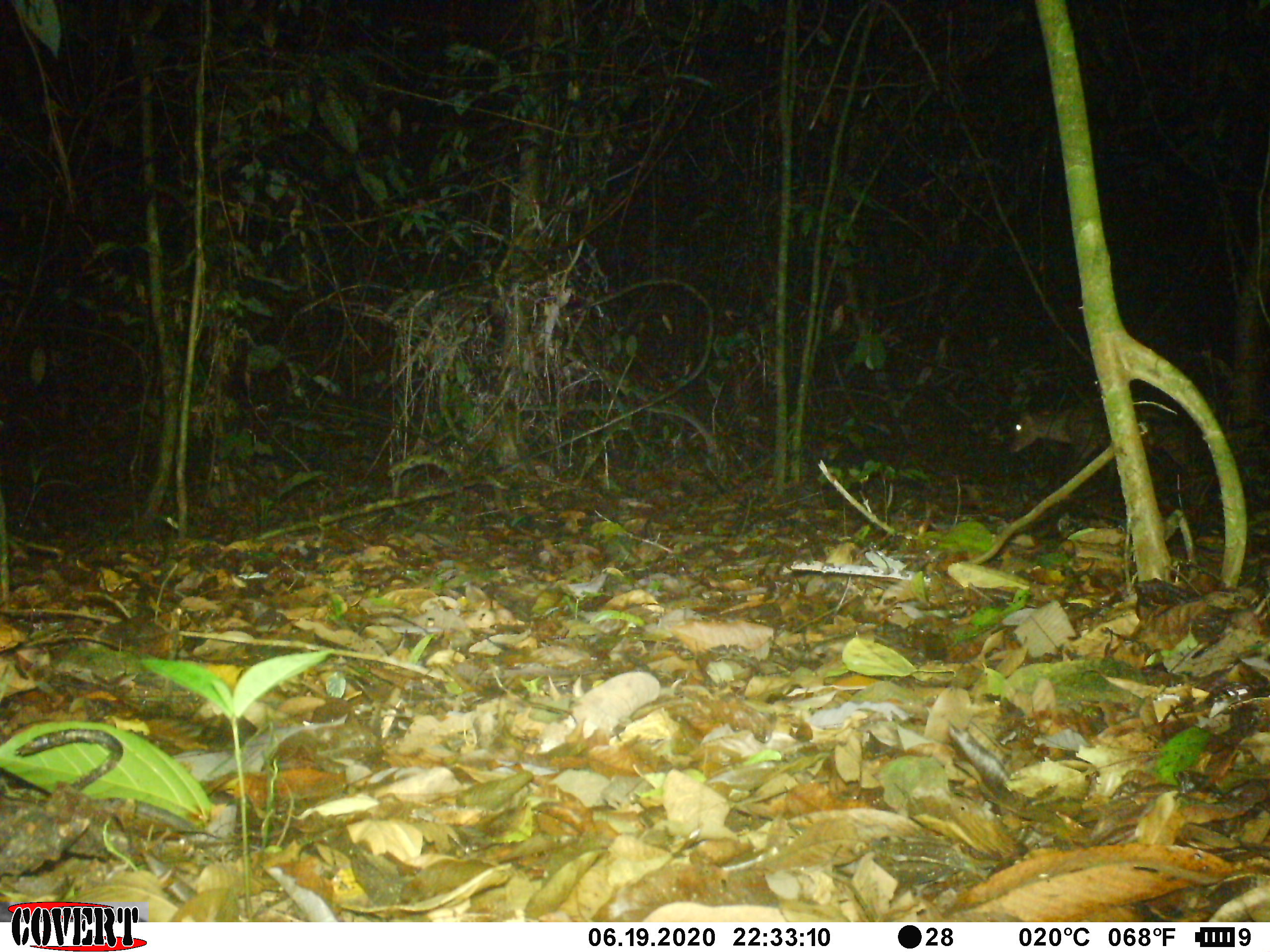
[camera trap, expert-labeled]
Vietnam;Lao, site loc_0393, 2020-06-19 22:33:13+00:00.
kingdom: Animalia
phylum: Chordata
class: Mammalia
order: Artiodactyla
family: Cervidae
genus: Muntiacus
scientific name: Muntiacus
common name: muntjacs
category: unidentified muntjac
Unidentified muntjac (muntjacs) (Muntiacus). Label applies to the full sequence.